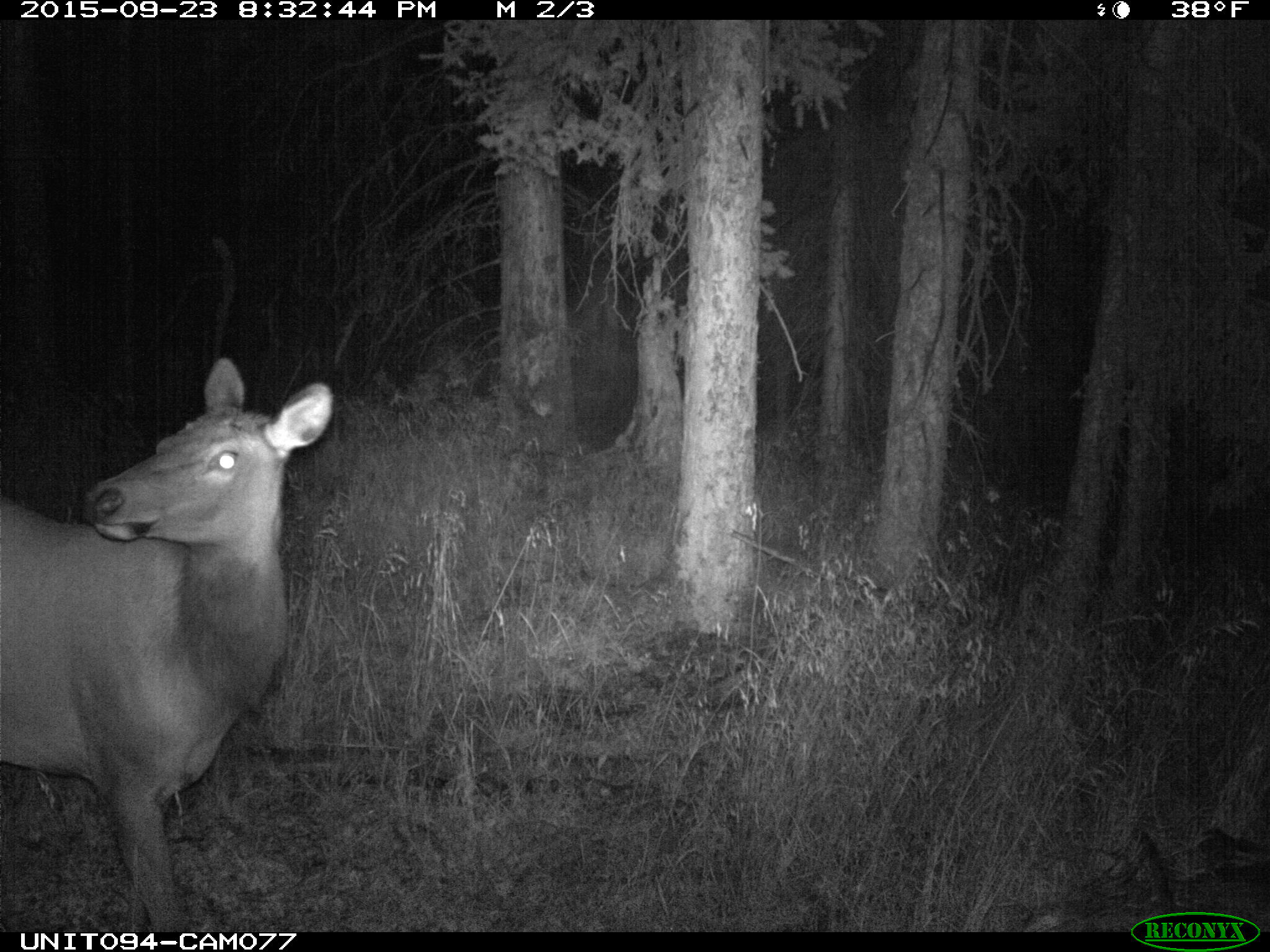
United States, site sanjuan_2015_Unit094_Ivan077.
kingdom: Animalia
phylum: Chordata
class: Mammalia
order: Artiodactyla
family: Cervidae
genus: Cervus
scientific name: Cervus elaphus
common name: red deer